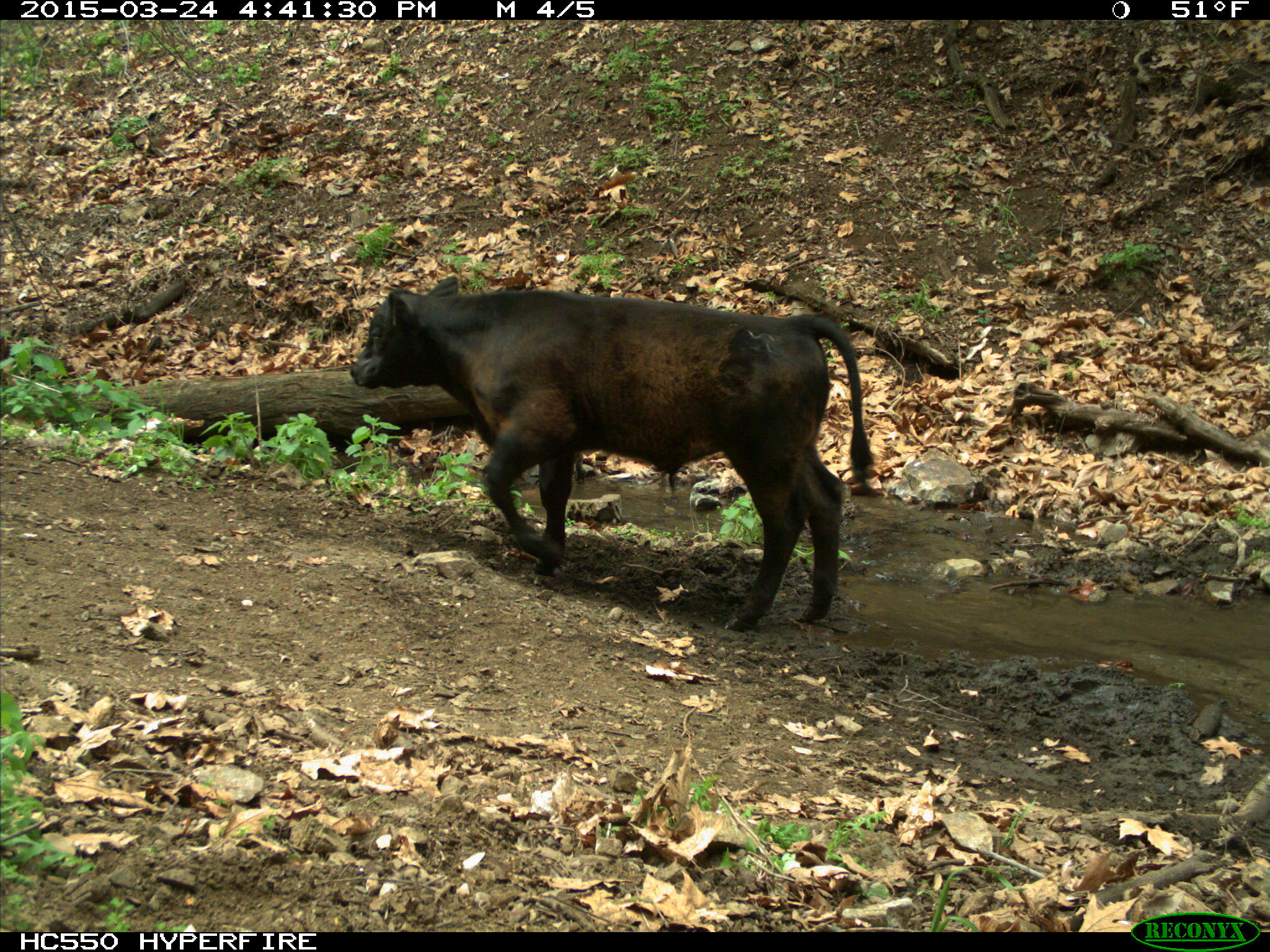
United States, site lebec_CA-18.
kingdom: Animalia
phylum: Chordata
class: Mammalia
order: Artiodactyla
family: Bovidae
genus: Bos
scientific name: Bos taurus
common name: domestic cow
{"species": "Bos taurus (domestic cow)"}